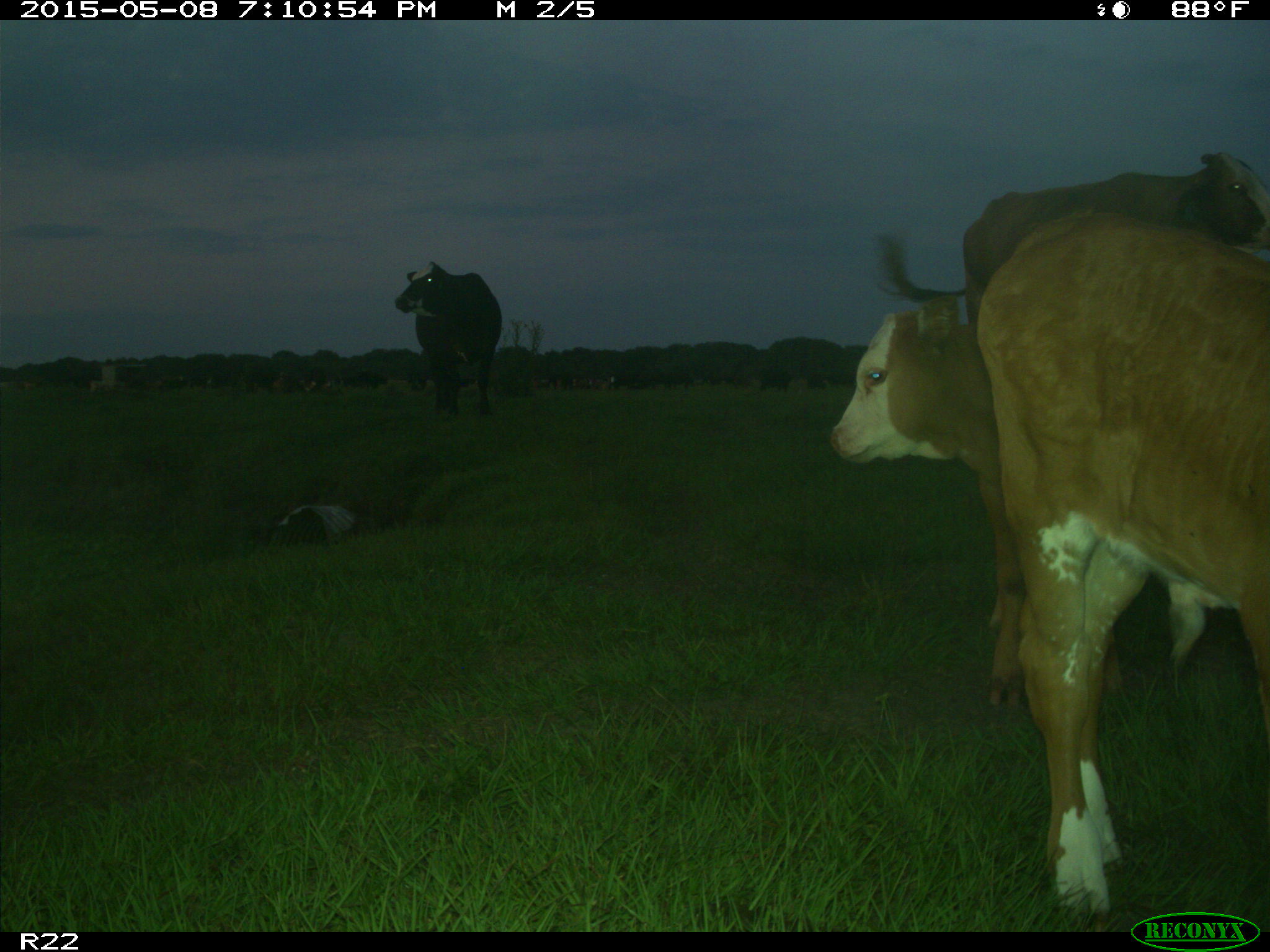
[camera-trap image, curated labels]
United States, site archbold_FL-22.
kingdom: Animalia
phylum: Chordata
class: Mammalia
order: Artiodactyla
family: Bovidae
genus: Bos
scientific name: Bos taurus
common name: domestic cow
Bos taurus (domestic cow).